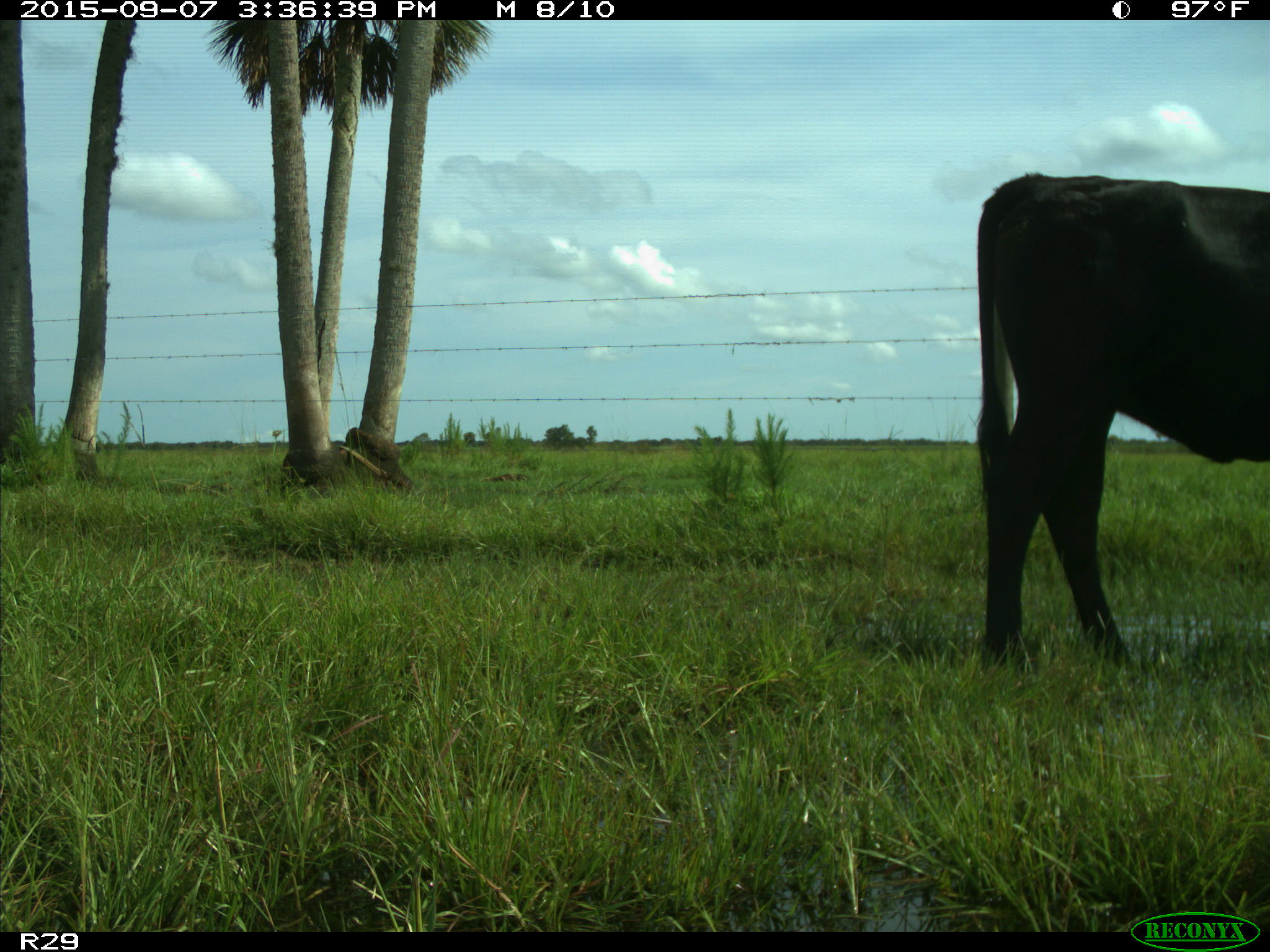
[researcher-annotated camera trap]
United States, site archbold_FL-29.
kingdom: Animalia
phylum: Chordata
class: Mammalia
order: Artiodactyla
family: Bovidae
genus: Bos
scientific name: Bos taurus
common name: domestic cow